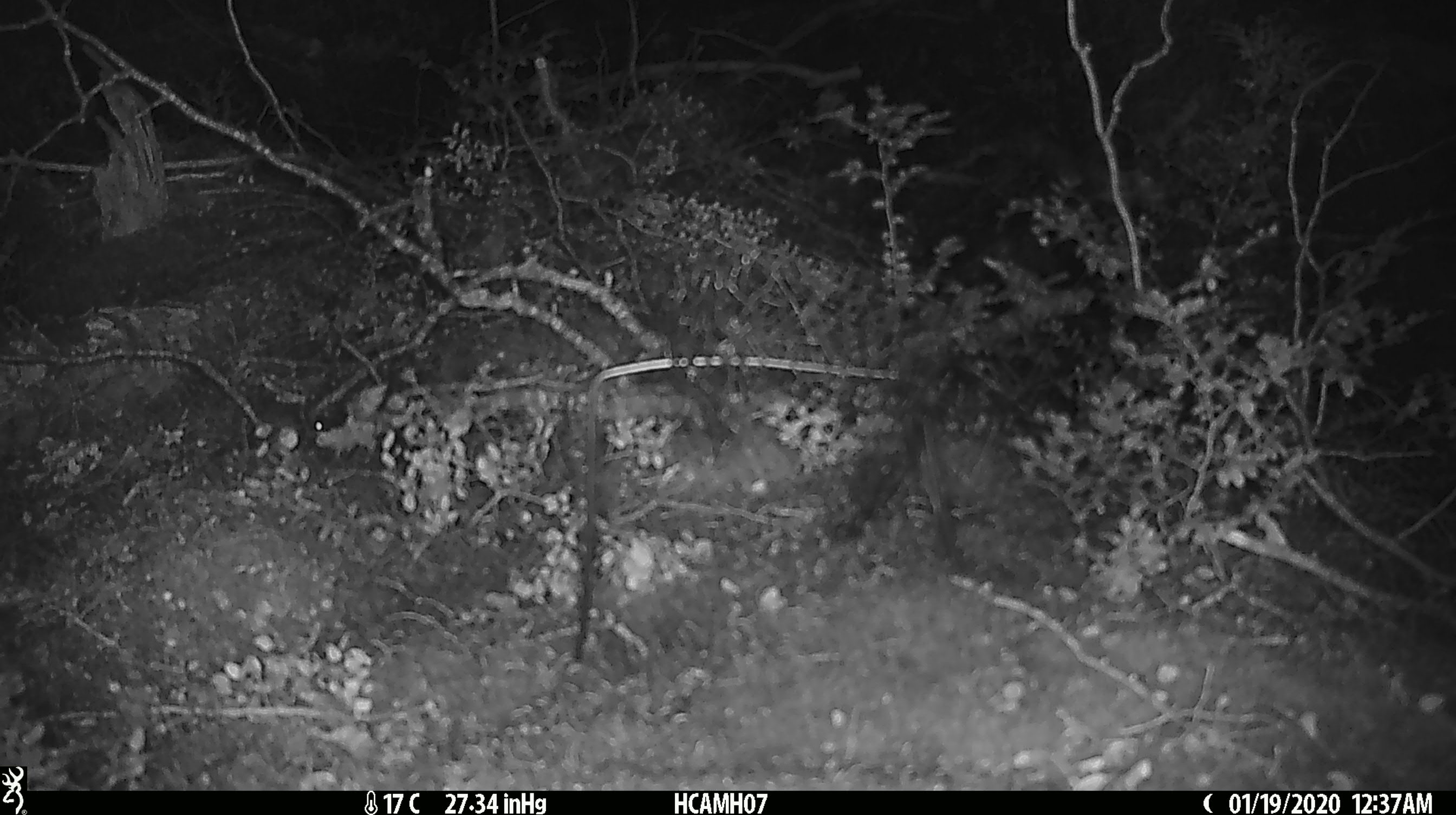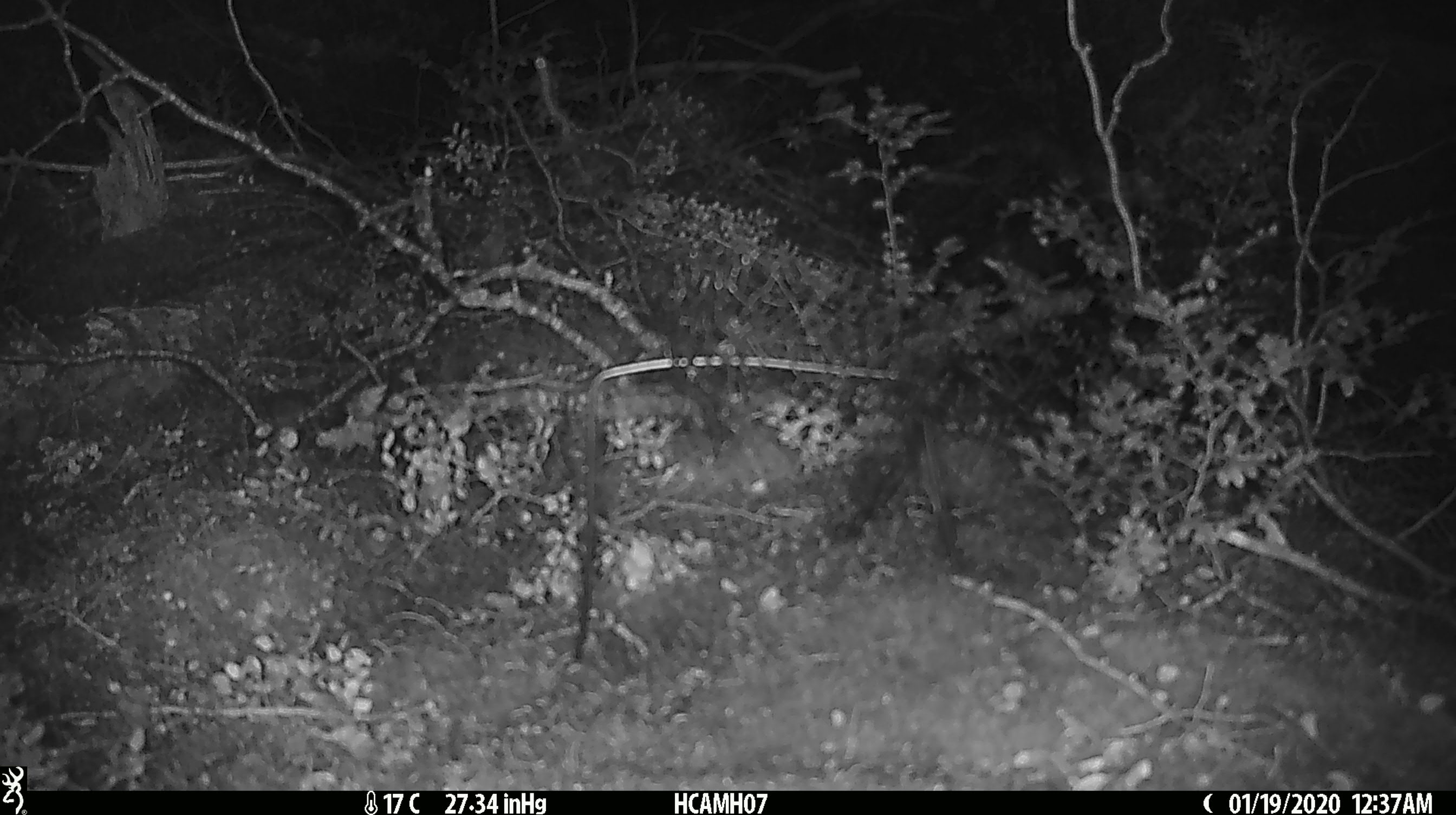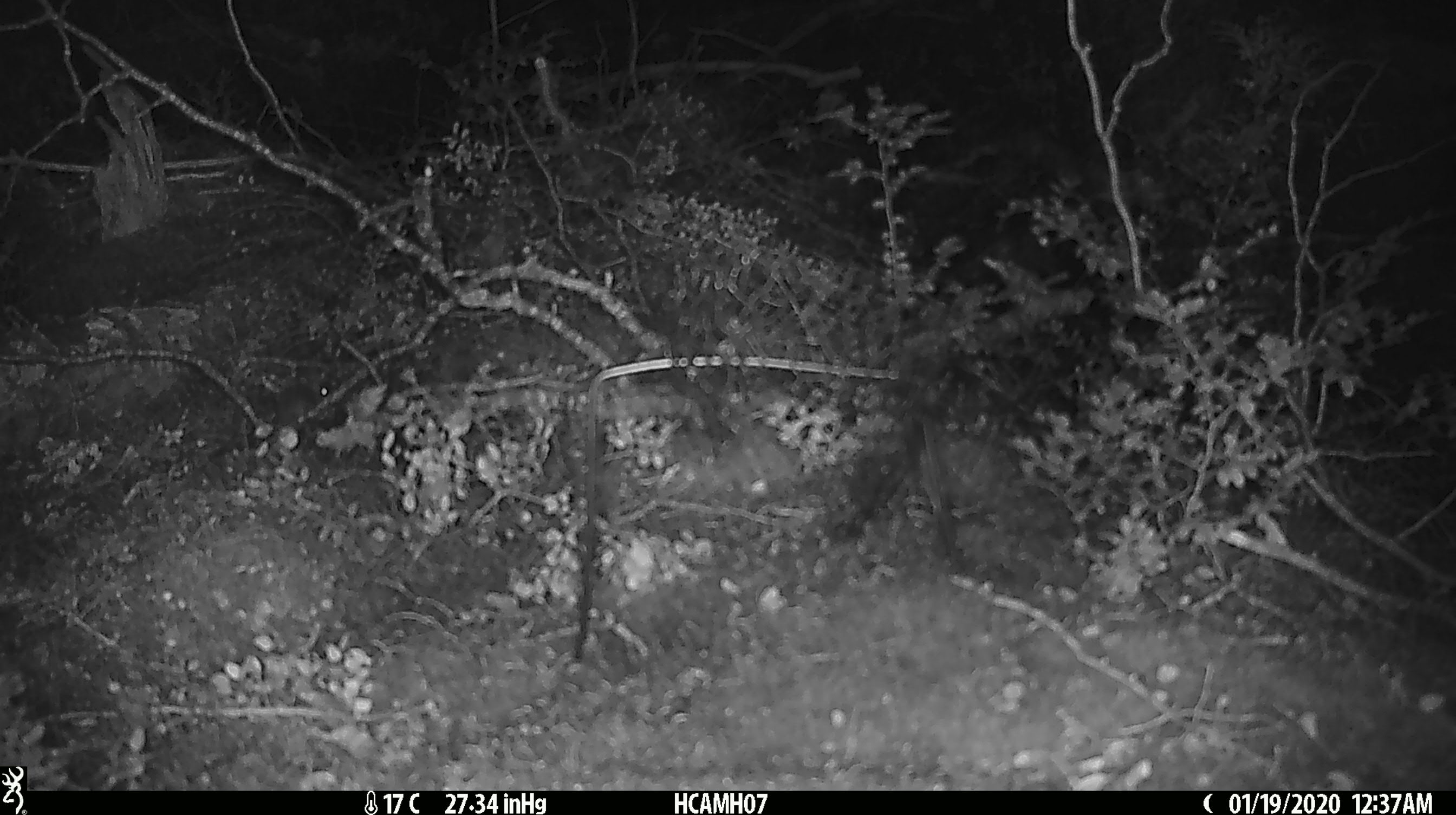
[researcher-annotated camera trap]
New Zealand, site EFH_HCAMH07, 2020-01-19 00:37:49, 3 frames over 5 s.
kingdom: Animalia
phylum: Chordata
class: Mammalia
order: Rodentia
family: Muridae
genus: Mus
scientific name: Mus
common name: mouse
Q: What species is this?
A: Mouse (Mus).